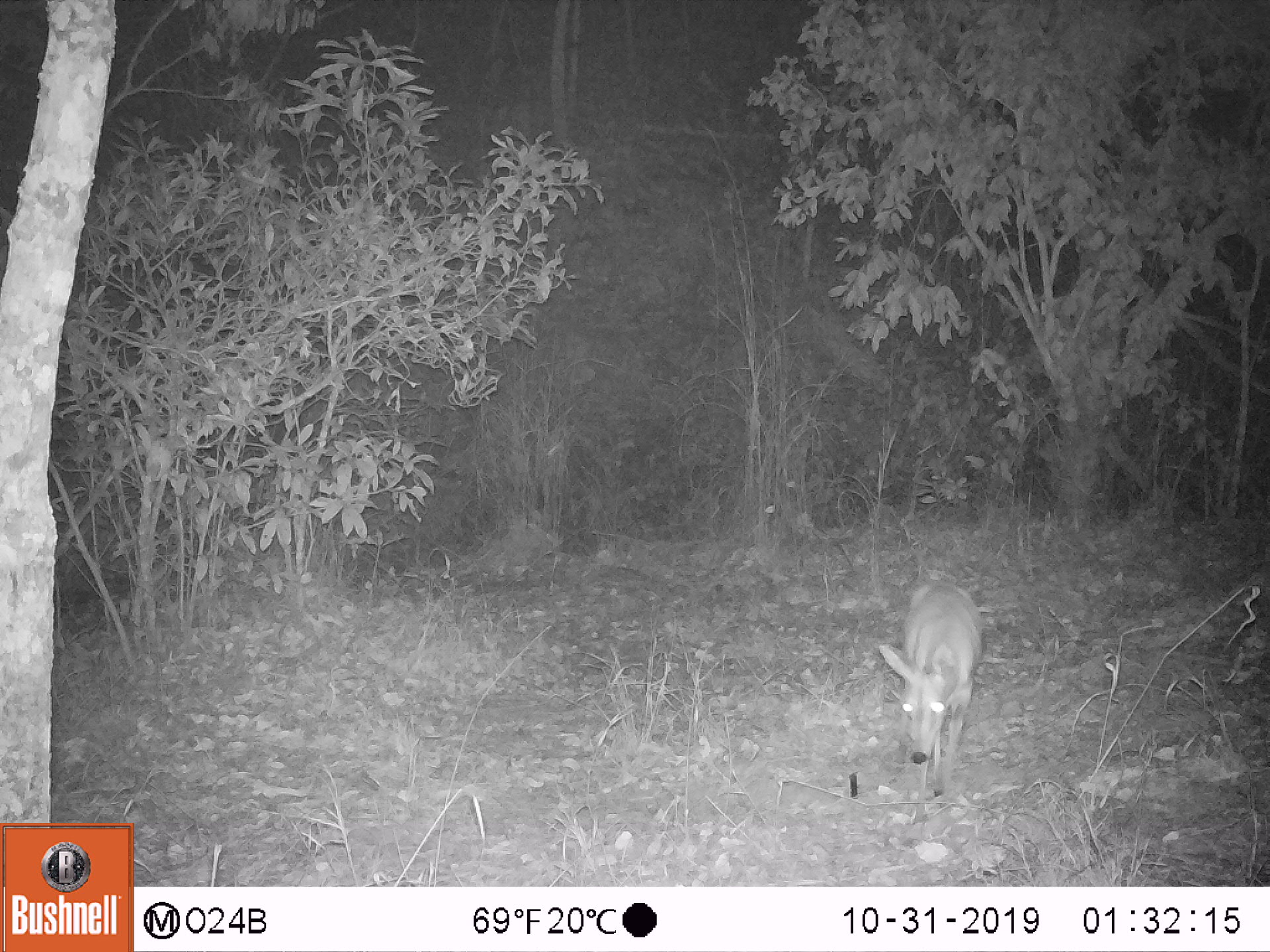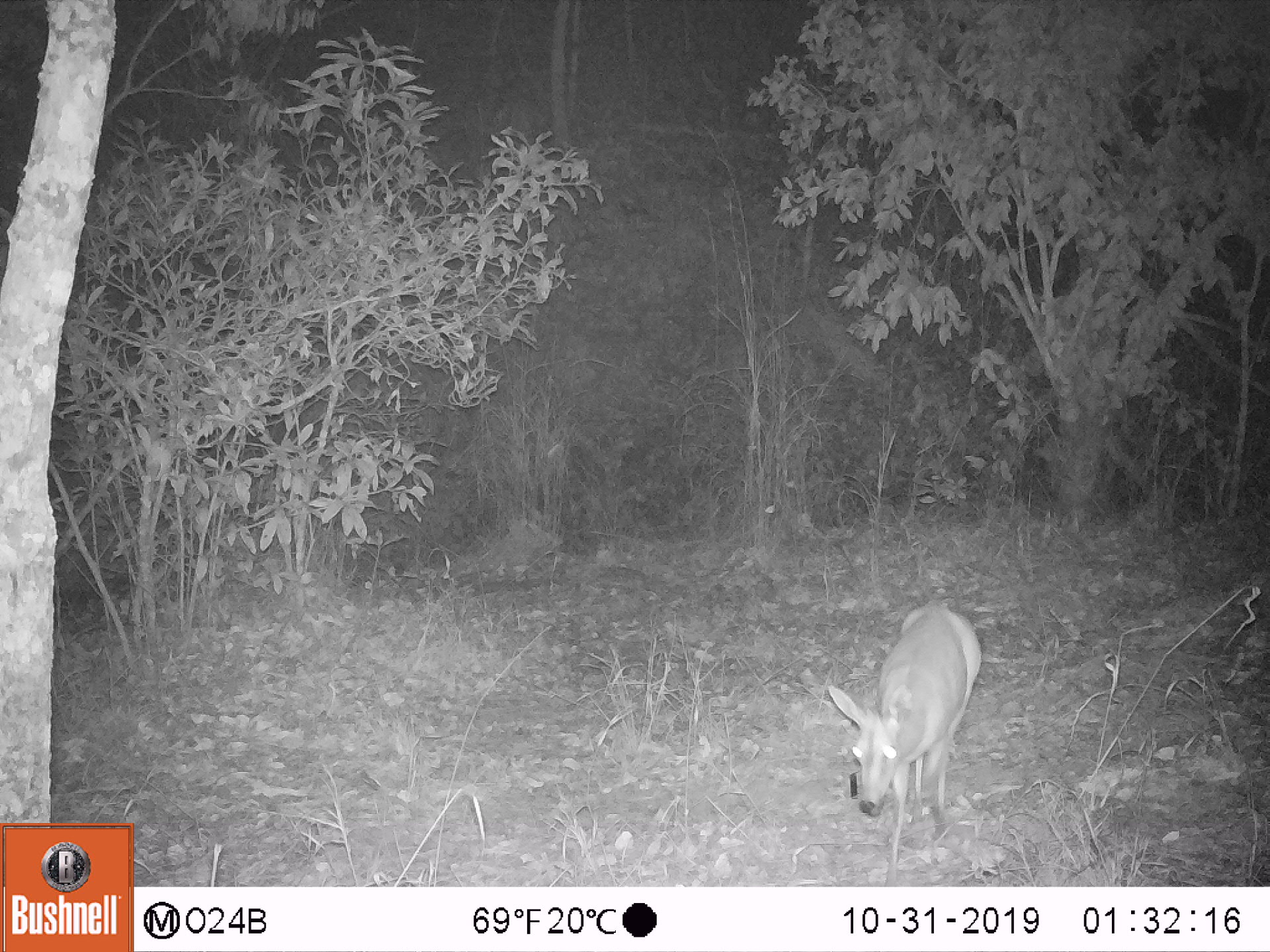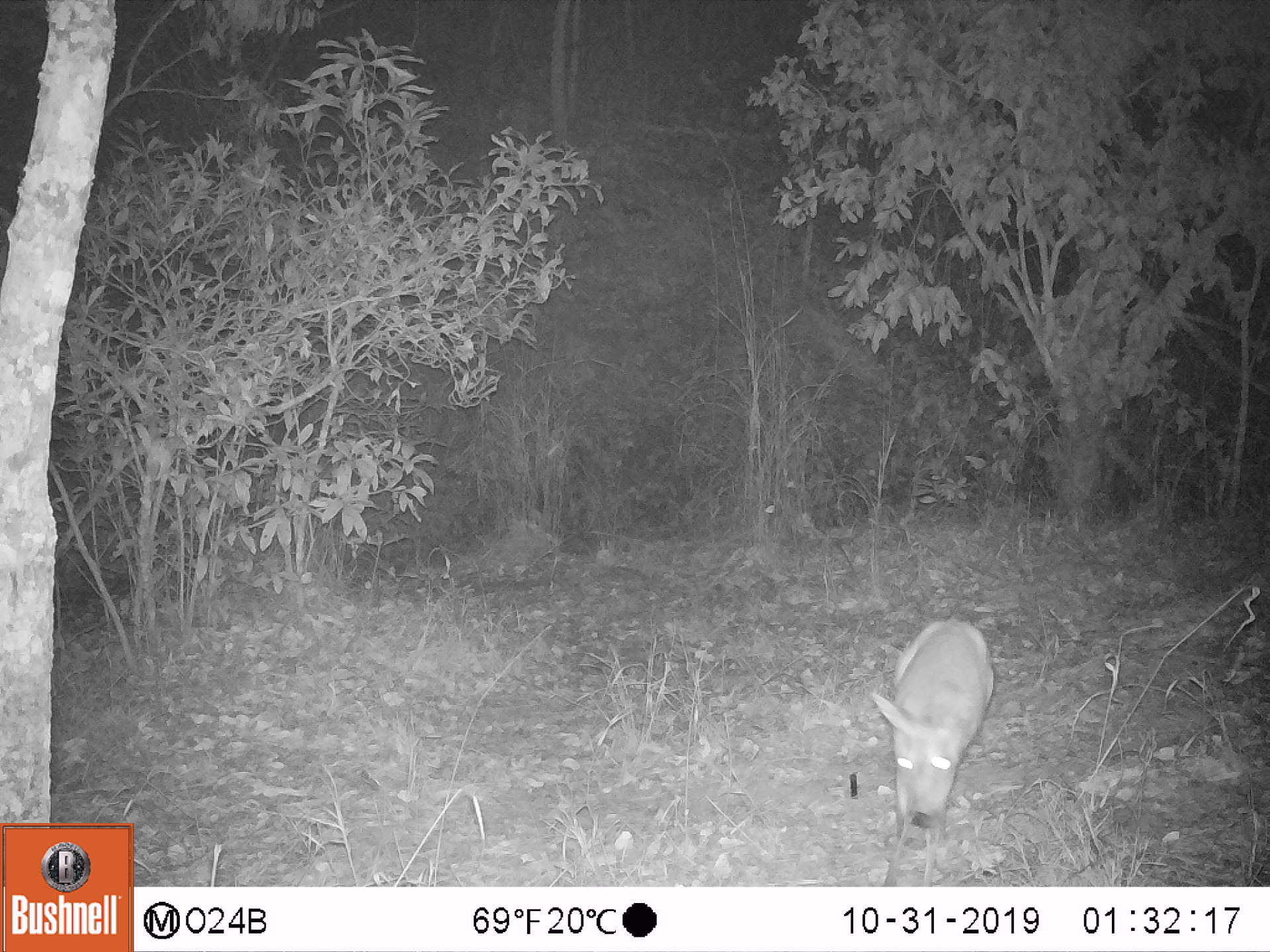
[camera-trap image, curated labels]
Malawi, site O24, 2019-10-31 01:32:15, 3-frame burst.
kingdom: Animalia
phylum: Chordata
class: Mammalia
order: Artiodactyla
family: Bovidae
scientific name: Antilopinae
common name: small antelope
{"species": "small antelope (Antilopinae)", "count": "1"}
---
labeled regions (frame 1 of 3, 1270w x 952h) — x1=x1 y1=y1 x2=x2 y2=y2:
small antelope: x1=863 y1=571 x2=1000 y2=819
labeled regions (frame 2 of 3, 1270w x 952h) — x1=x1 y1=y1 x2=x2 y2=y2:
small antelope: x1=820 y1=598 x2=1001 y2=885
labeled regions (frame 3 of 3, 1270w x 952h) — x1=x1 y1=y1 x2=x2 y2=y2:
small antelope: x1=859 y1=613 x2=1004 y2=885